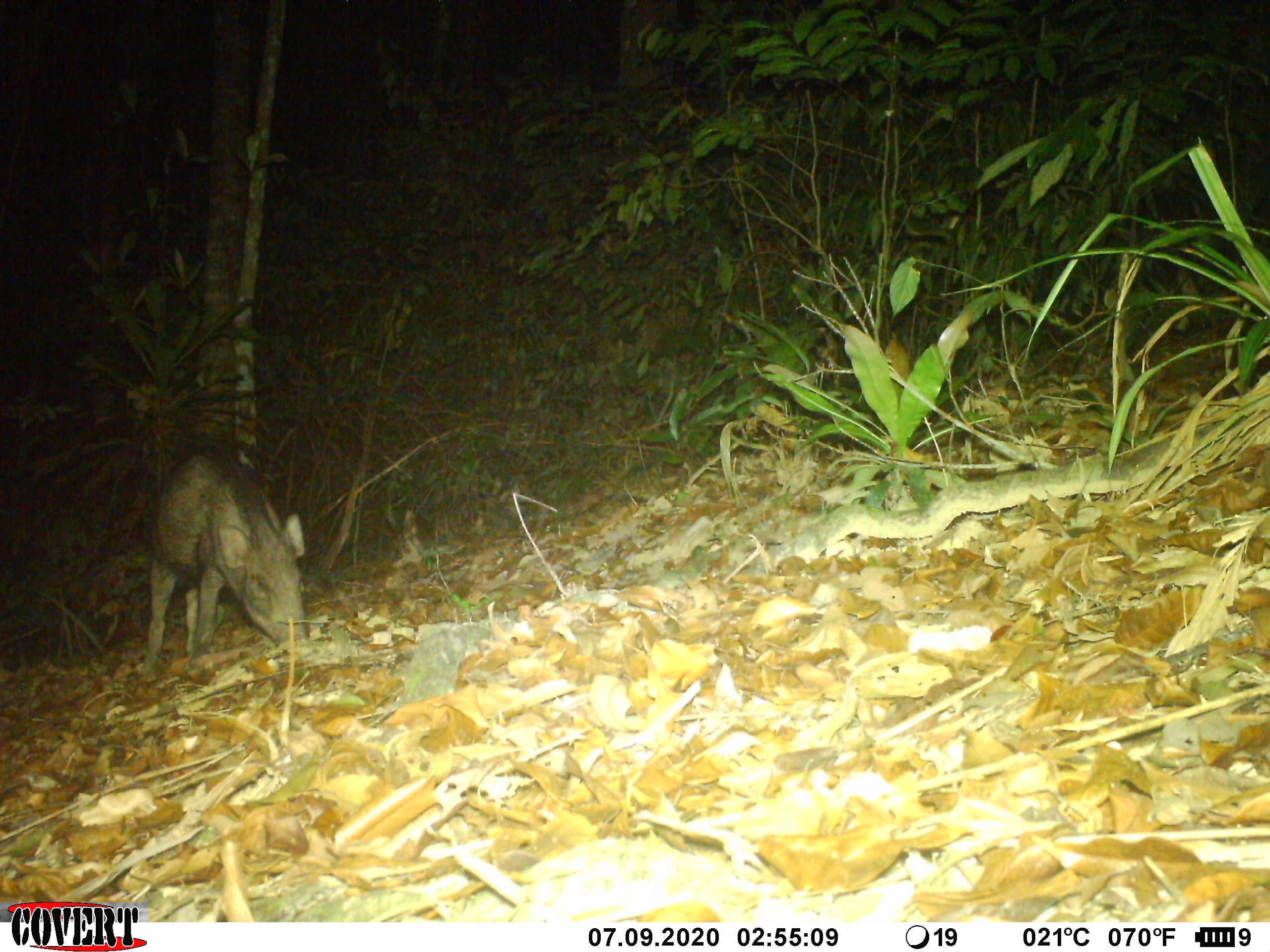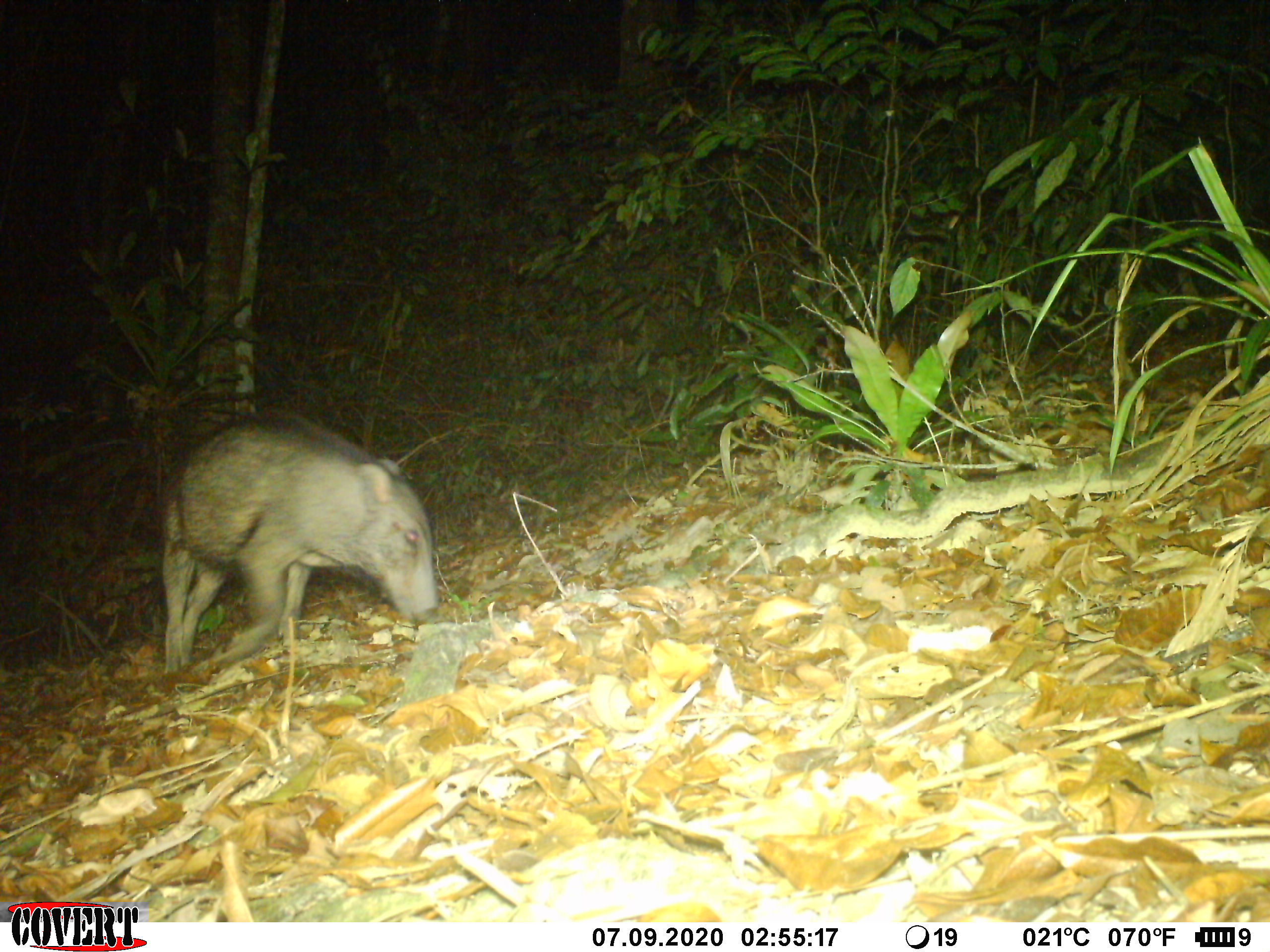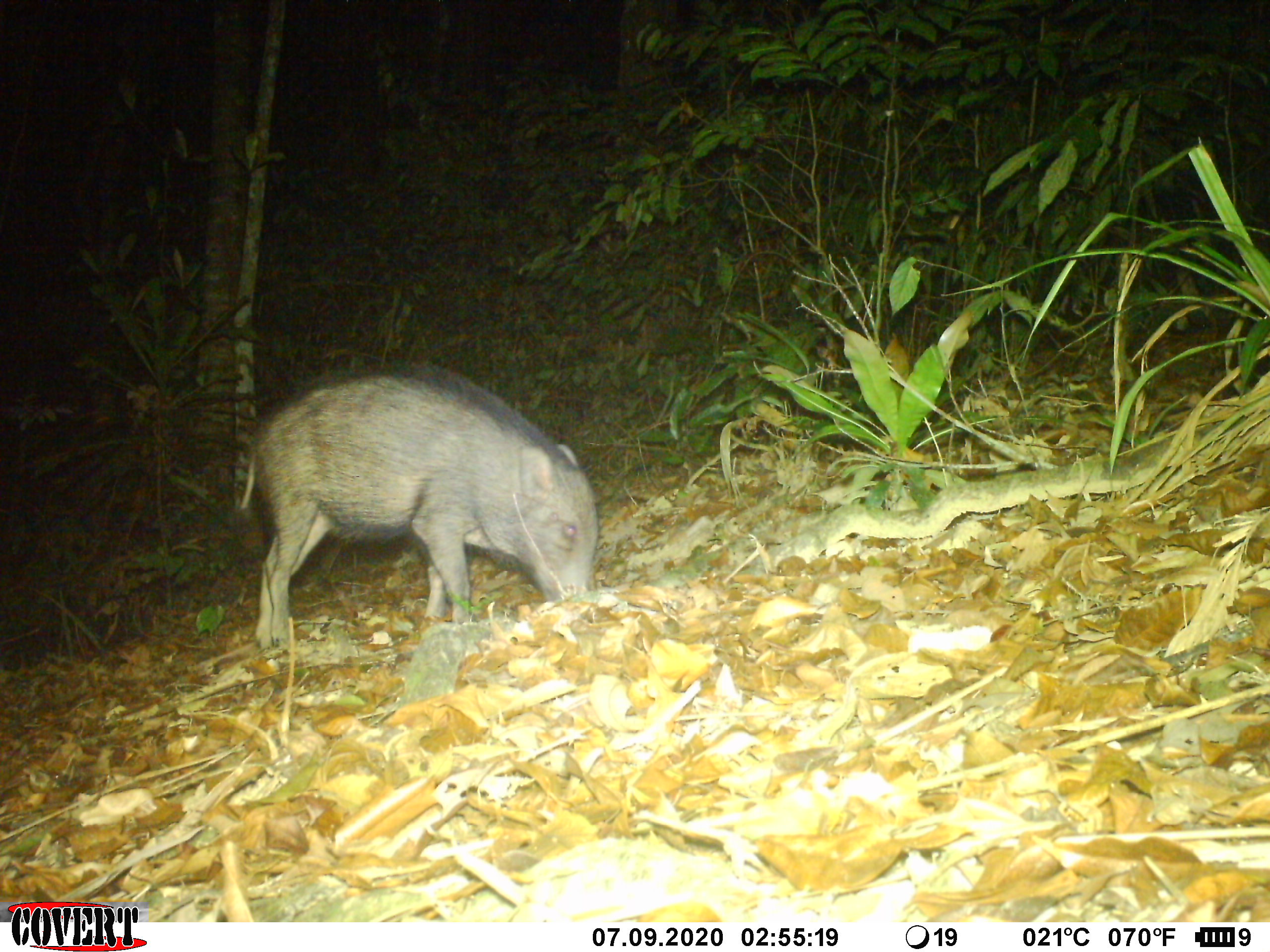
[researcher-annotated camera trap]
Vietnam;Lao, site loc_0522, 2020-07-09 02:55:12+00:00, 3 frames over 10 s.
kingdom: Animalia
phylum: Chordata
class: Mammalia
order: Artiodactyla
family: Suidae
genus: Sus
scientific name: Sus scrofa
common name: eurasian wild pig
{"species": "eurasian wild pig (Sus scrofa)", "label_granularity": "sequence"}